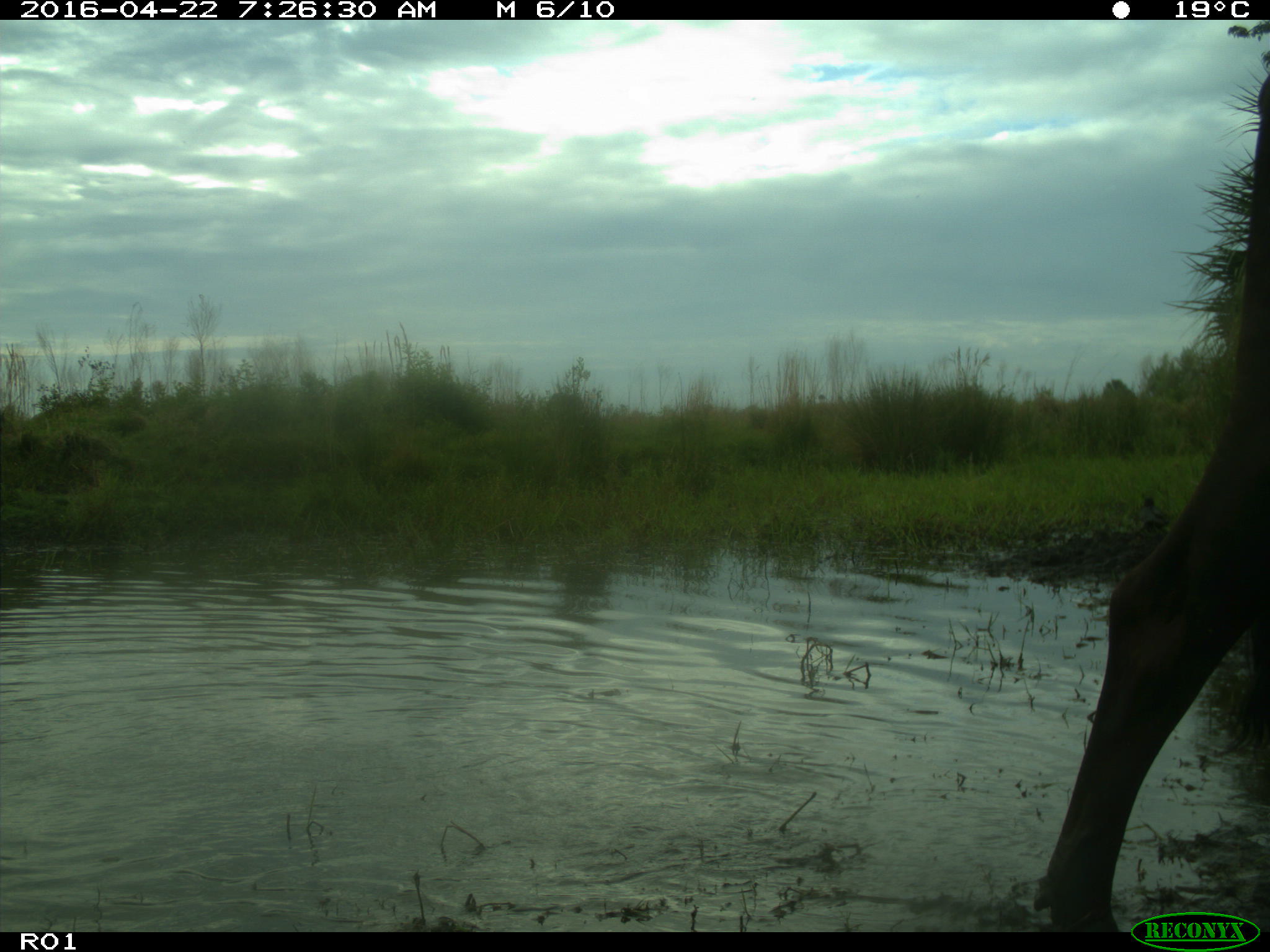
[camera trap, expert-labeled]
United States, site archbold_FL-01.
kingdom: Animalia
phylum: Chordata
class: Mammalia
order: Artiodactyla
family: Bovidae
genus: Bos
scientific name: Bos taurus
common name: domestic cow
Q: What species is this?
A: Bos taurus (domestic cow).